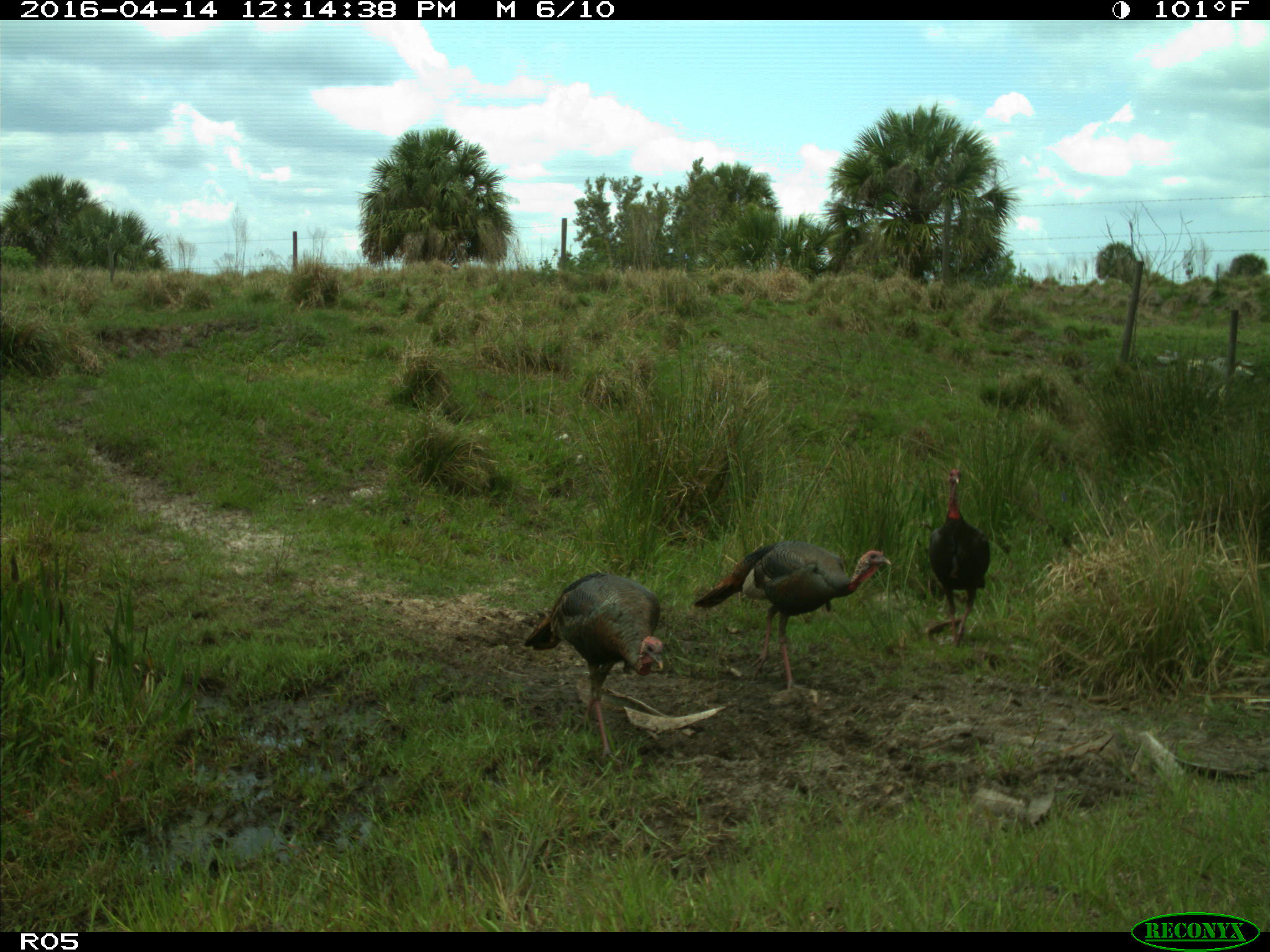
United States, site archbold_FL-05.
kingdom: Animalia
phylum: Chordata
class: Aves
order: Galliformes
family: Phasianidae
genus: Meleagris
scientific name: Meleagris gallopavo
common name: wild turkey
Meleagris gallopavo (wild turkey).